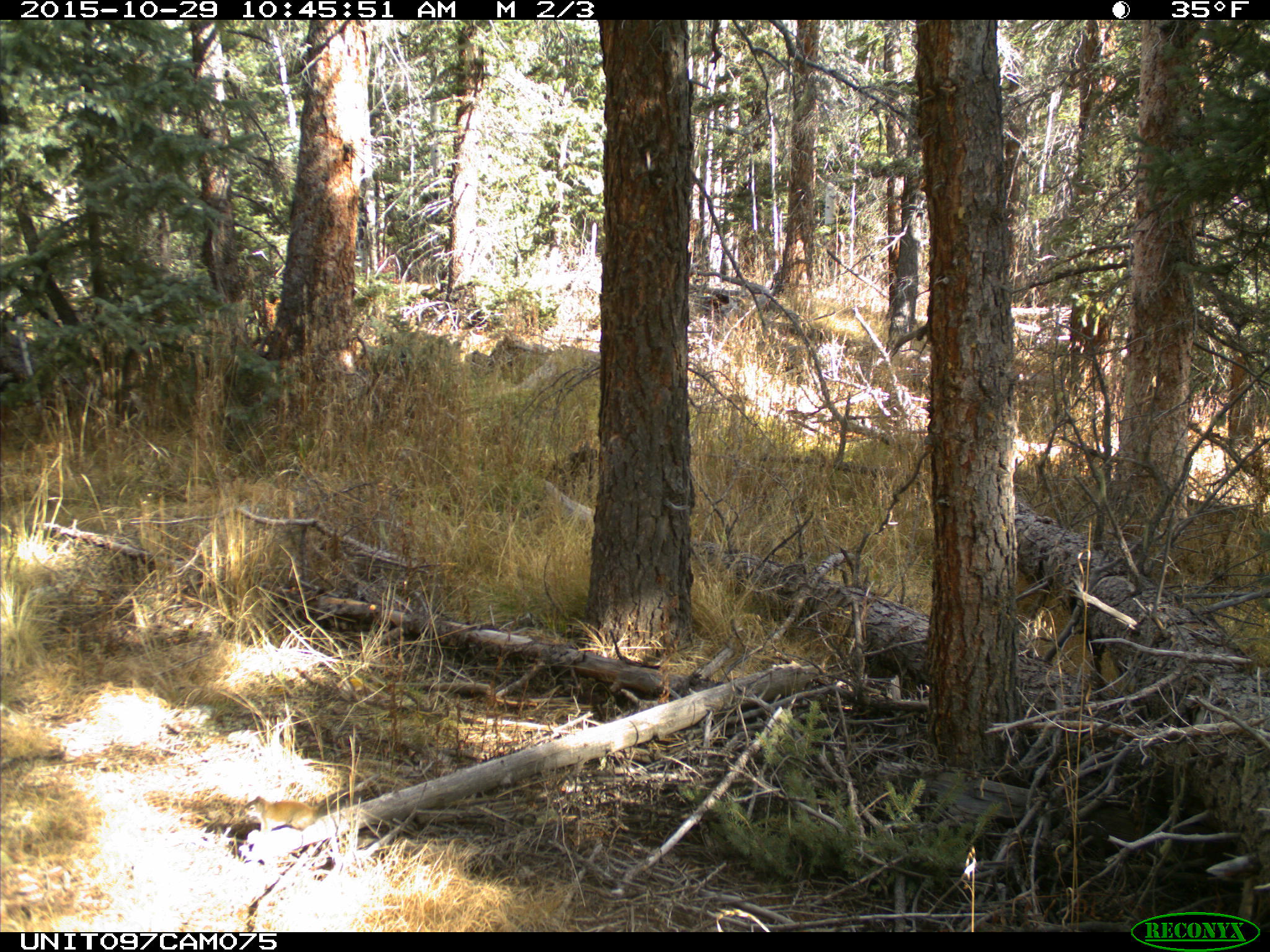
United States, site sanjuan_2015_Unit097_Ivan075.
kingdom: Animalia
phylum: Chordata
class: Mammalia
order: Rodentia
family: Sciuridae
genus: Tamiasciurus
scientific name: Tamiasciurus hudsonicus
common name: american red squirrel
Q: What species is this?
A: Tamiasciurus hudsonicus (american red squirrel).